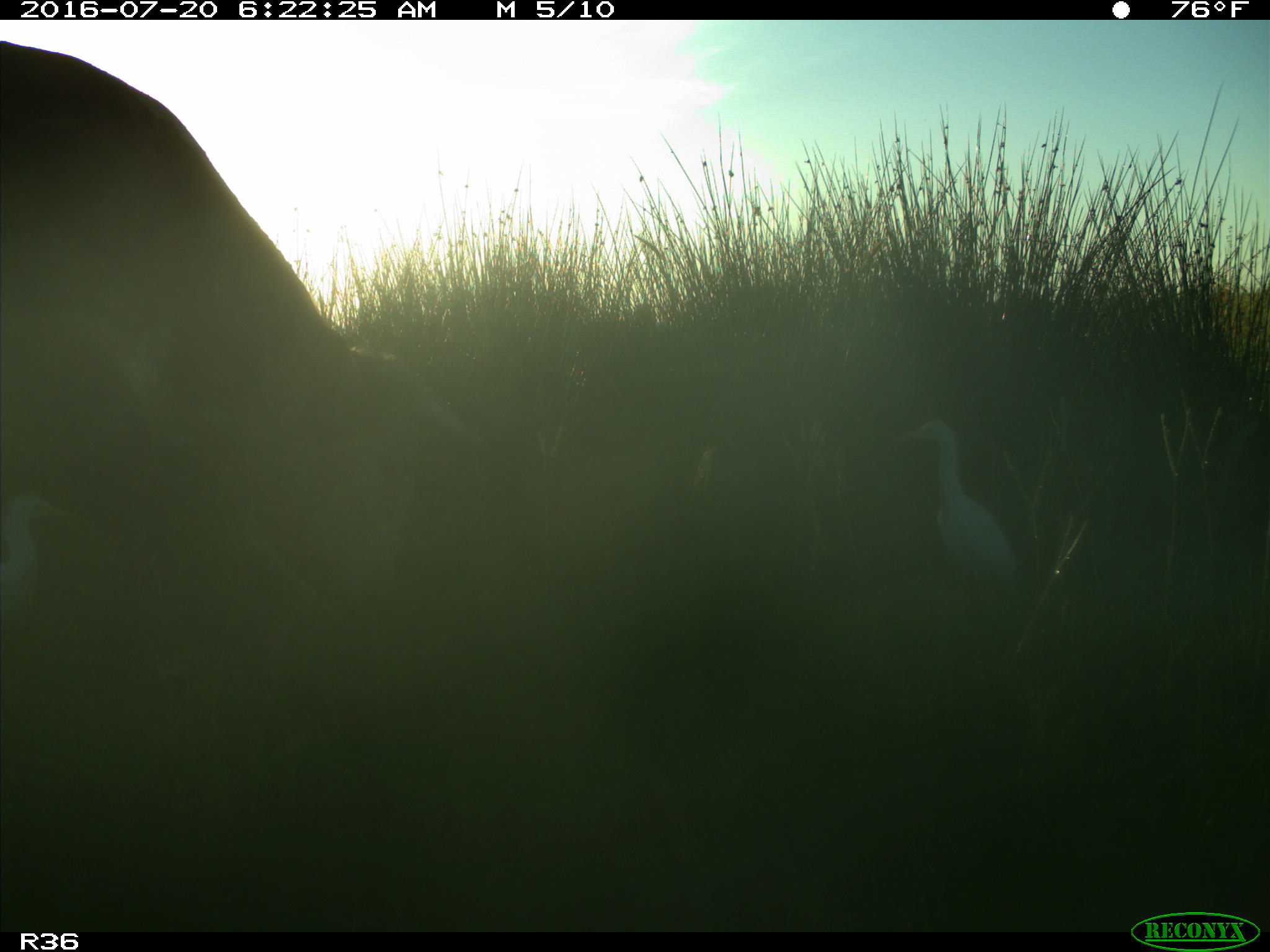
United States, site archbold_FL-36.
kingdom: Animalia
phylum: Chordata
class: Mammalia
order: Artiodactyla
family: Bovidae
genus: Bos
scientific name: Bos taurus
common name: domestic cow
Bos taurus (domestic cow).